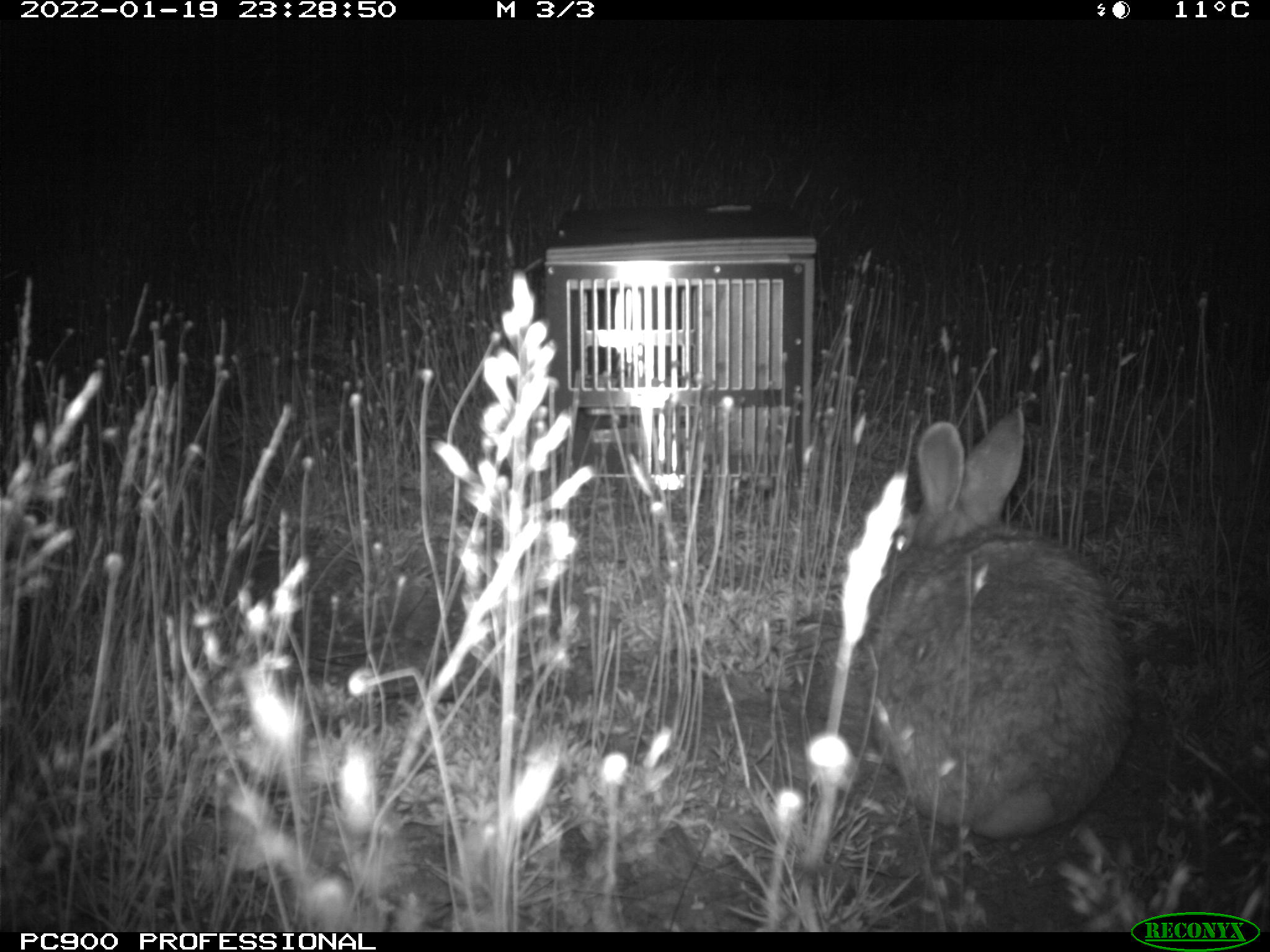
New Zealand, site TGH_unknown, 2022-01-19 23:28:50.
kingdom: Animalia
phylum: Chordata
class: Mammalia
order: Lagomorpha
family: Leporidae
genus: Oryctolagus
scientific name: Oryctolagus cuniculus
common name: european rabbit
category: rabbit